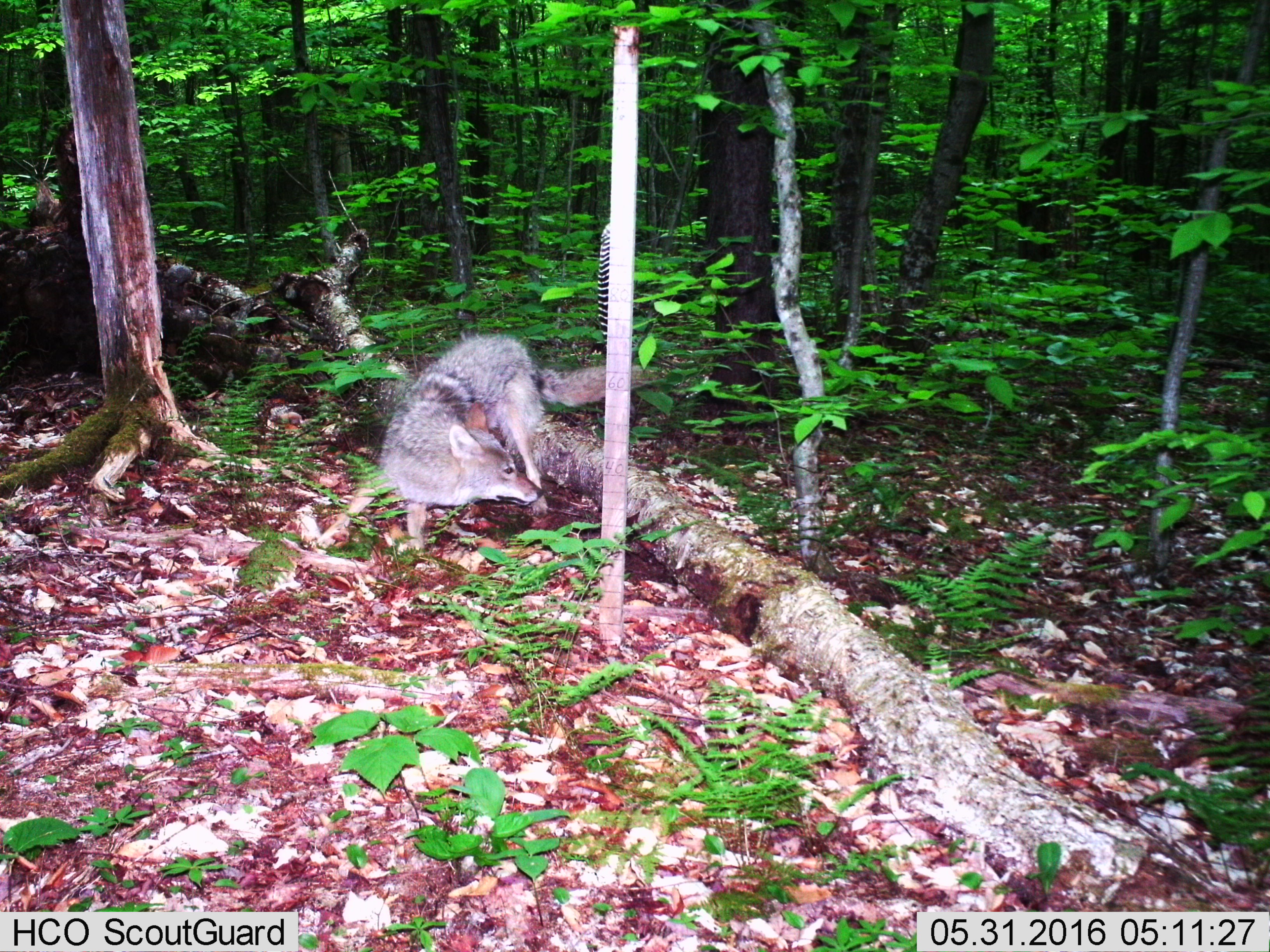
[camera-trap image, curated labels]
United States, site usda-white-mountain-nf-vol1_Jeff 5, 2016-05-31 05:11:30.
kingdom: Animalia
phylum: Chordata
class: Mammalia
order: Carnivora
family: Canidae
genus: Canis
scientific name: Canis latrans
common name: coyote